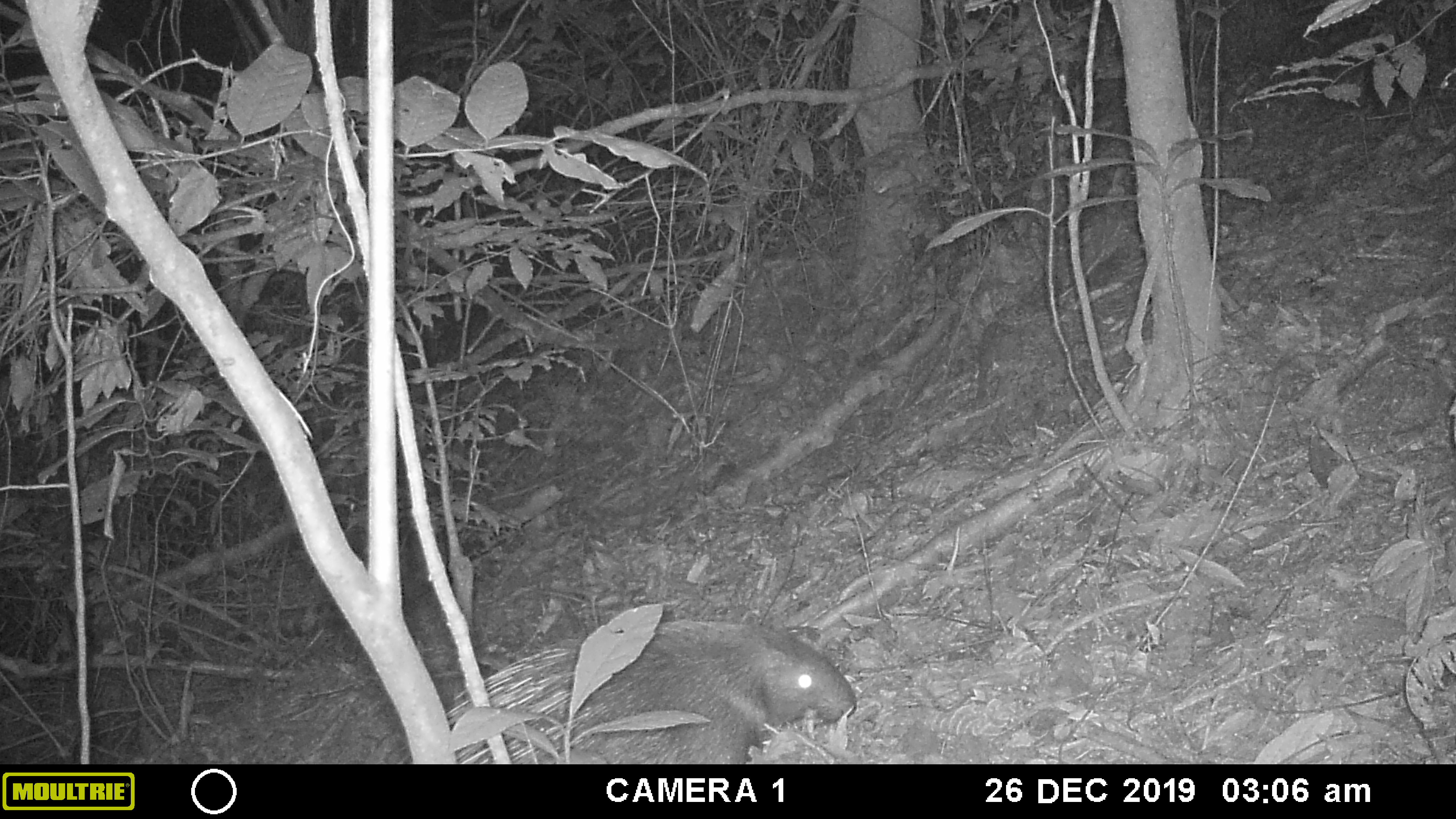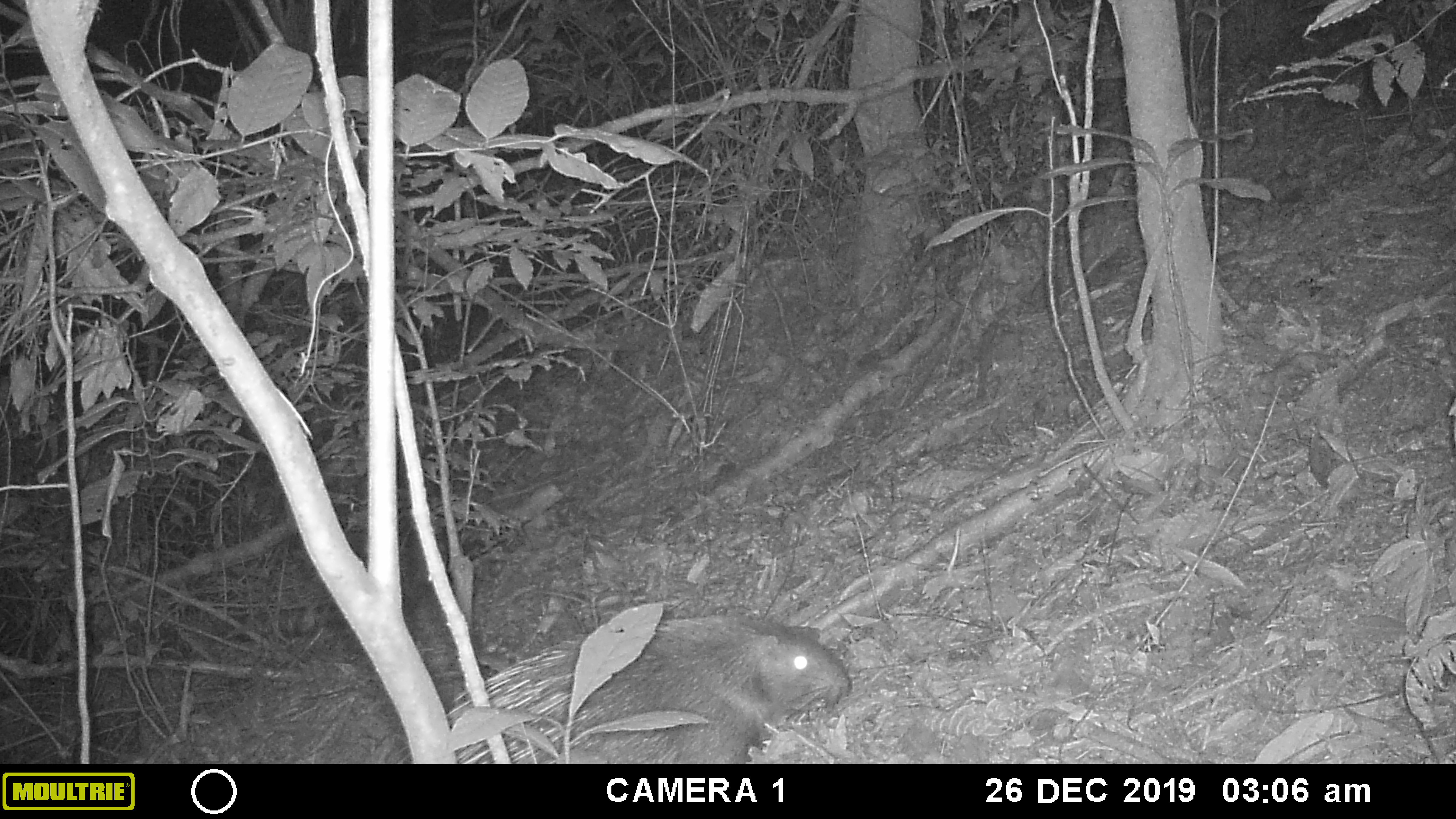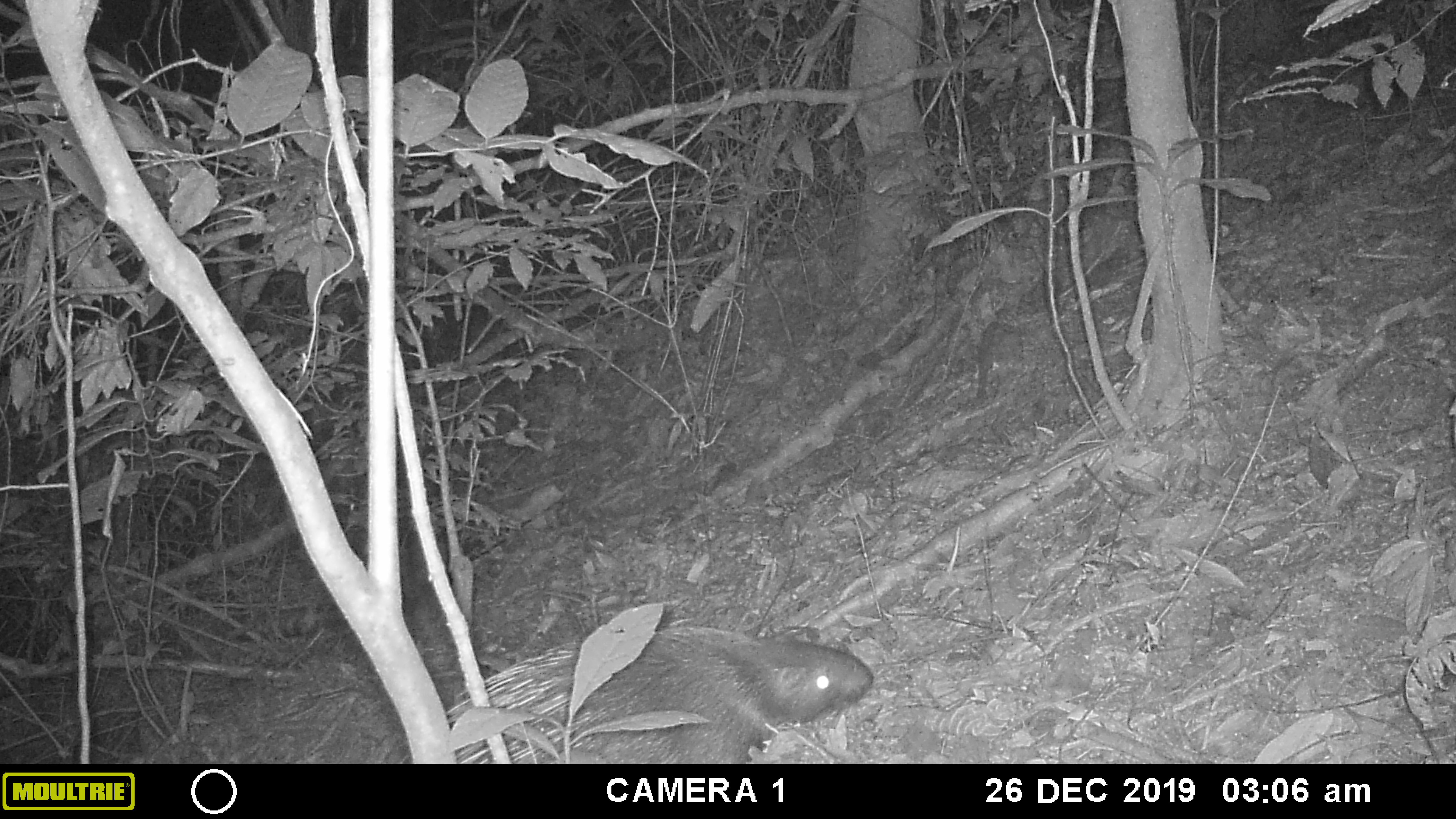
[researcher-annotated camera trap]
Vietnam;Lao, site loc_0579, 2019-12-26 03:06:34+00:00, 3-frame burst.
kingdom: Animalia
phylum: Chordata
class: Mammalia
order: Rodentia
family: Hystricidae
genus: Hystrix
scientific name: Hystrix brachyura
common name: malayan porcupine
Malayan porcupine (Hystrix brachyura). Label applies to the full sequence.